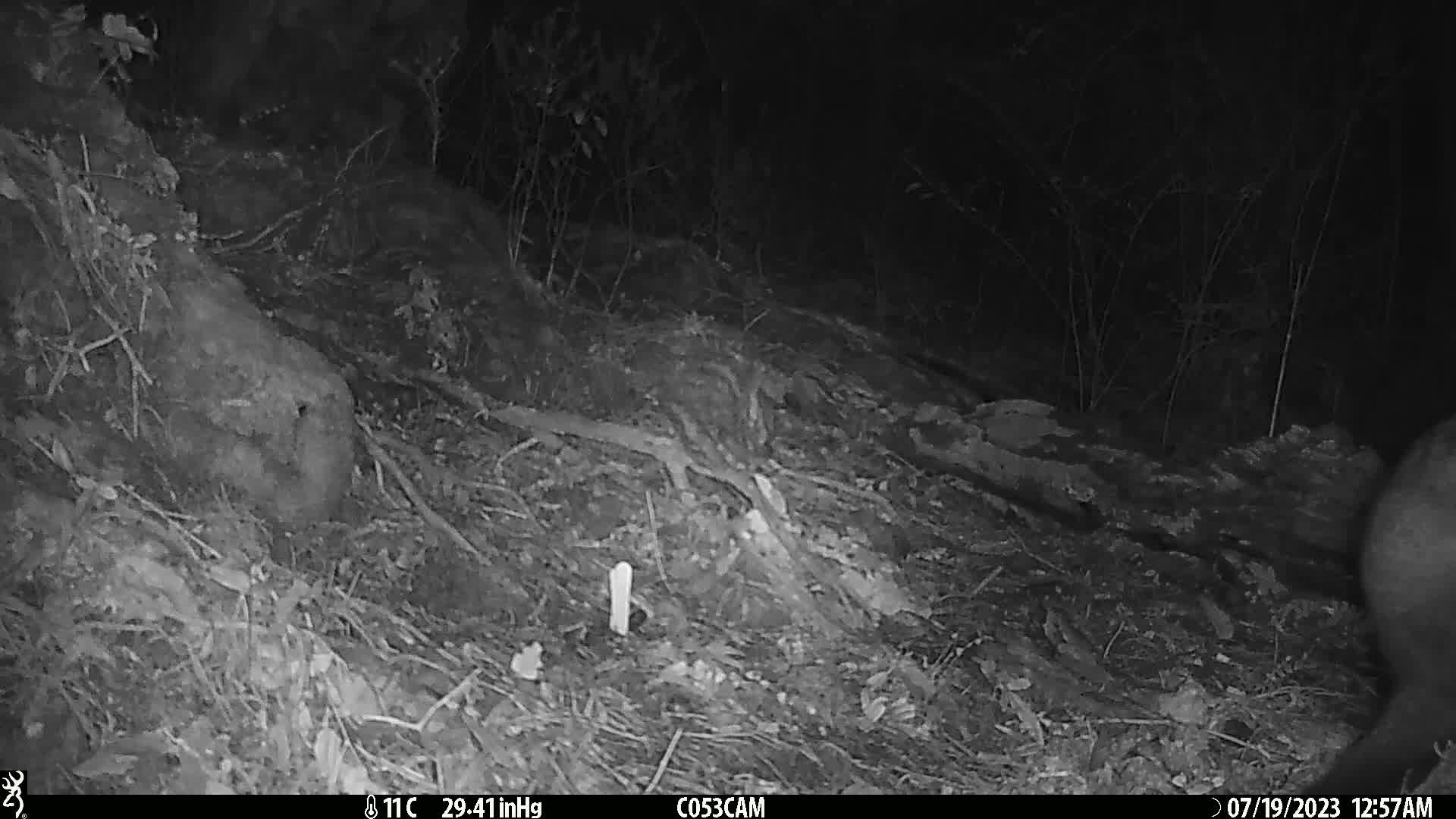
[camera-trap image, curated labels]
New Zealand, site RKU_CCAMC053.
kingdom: Animalia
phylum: Chordata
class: Mammalia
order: Diprotodontia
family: Phalangeridae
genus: Trichosurus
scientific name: Trichosurus vulpecula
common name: common brushtail possum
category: possum